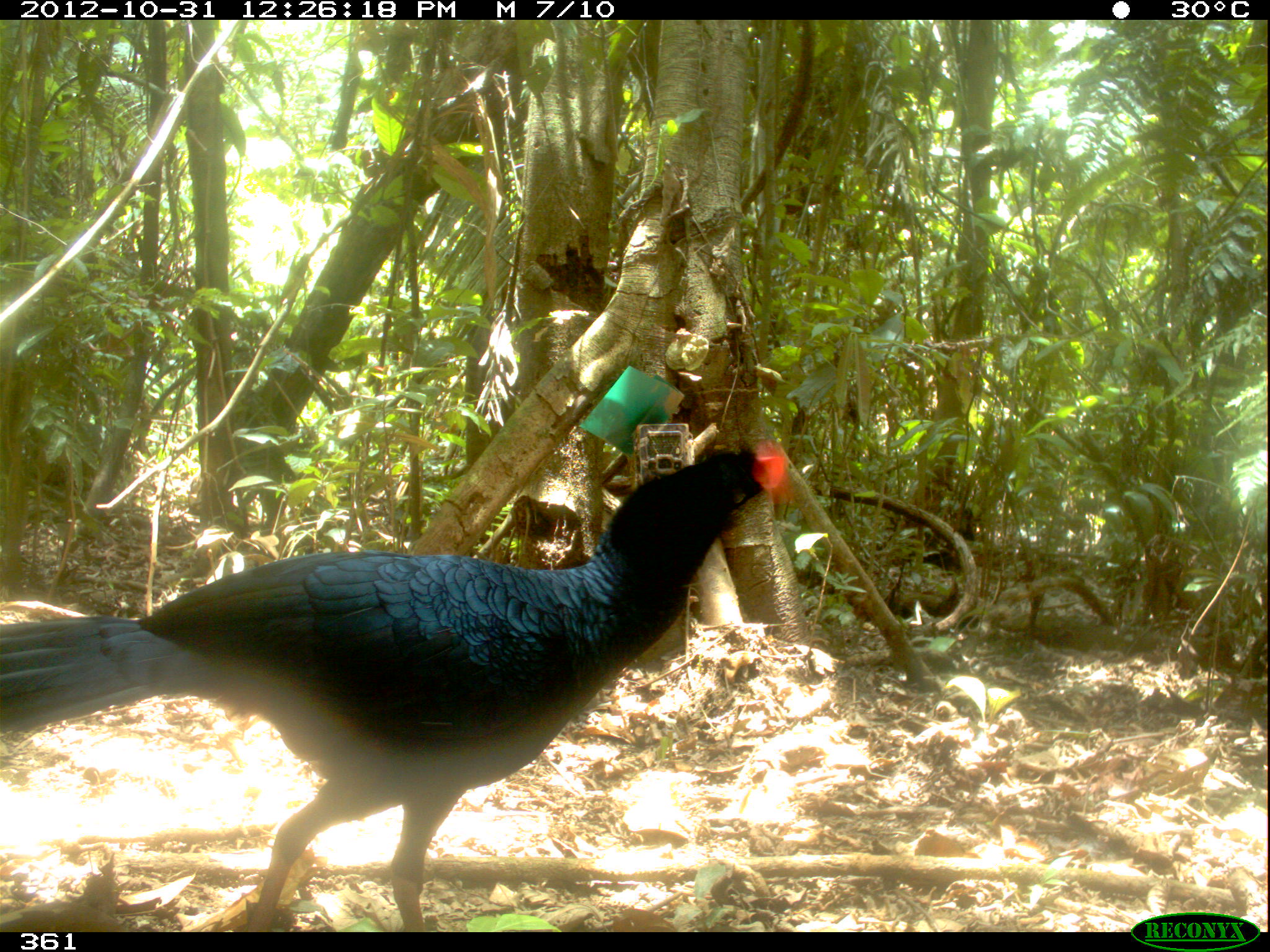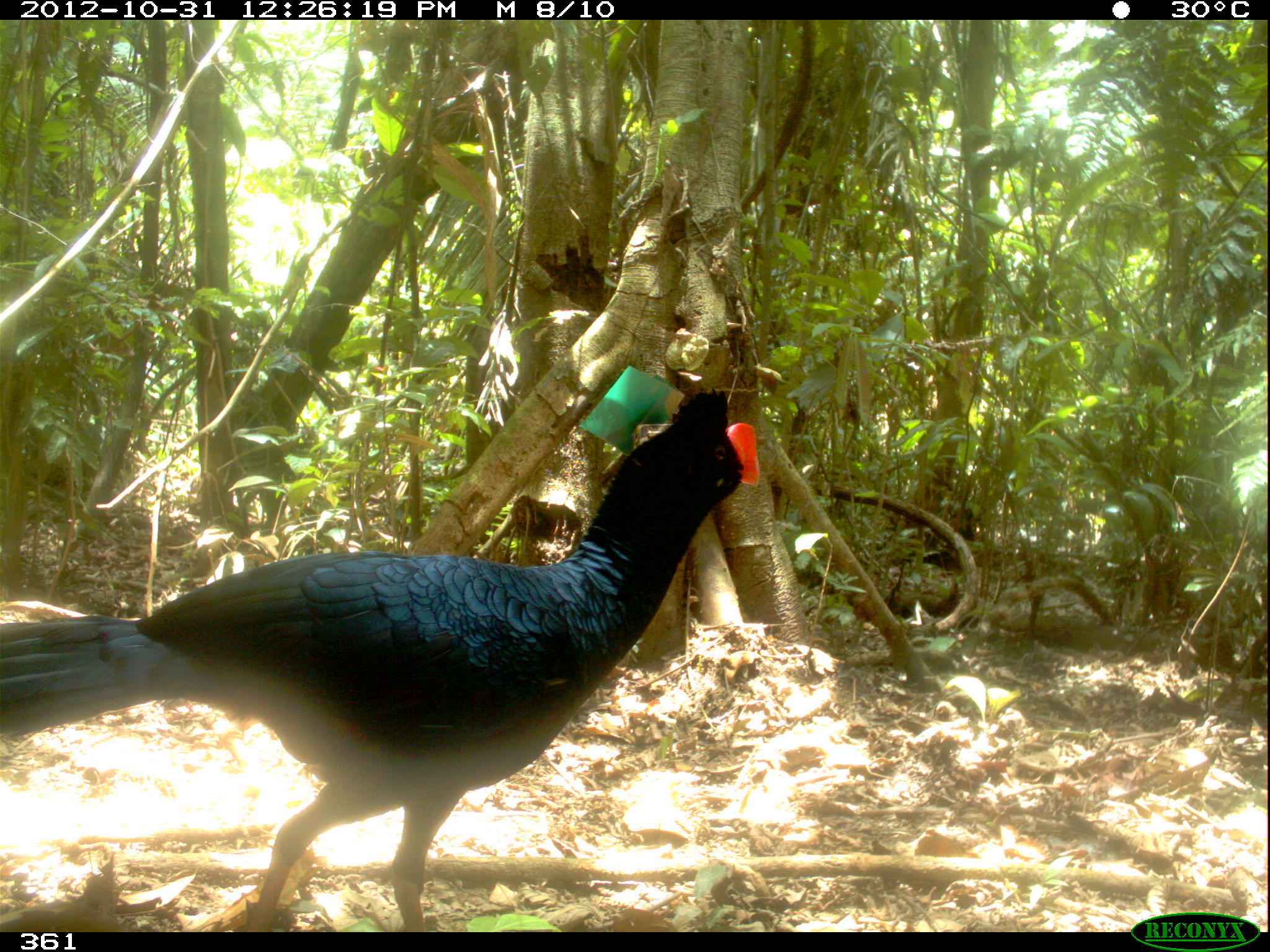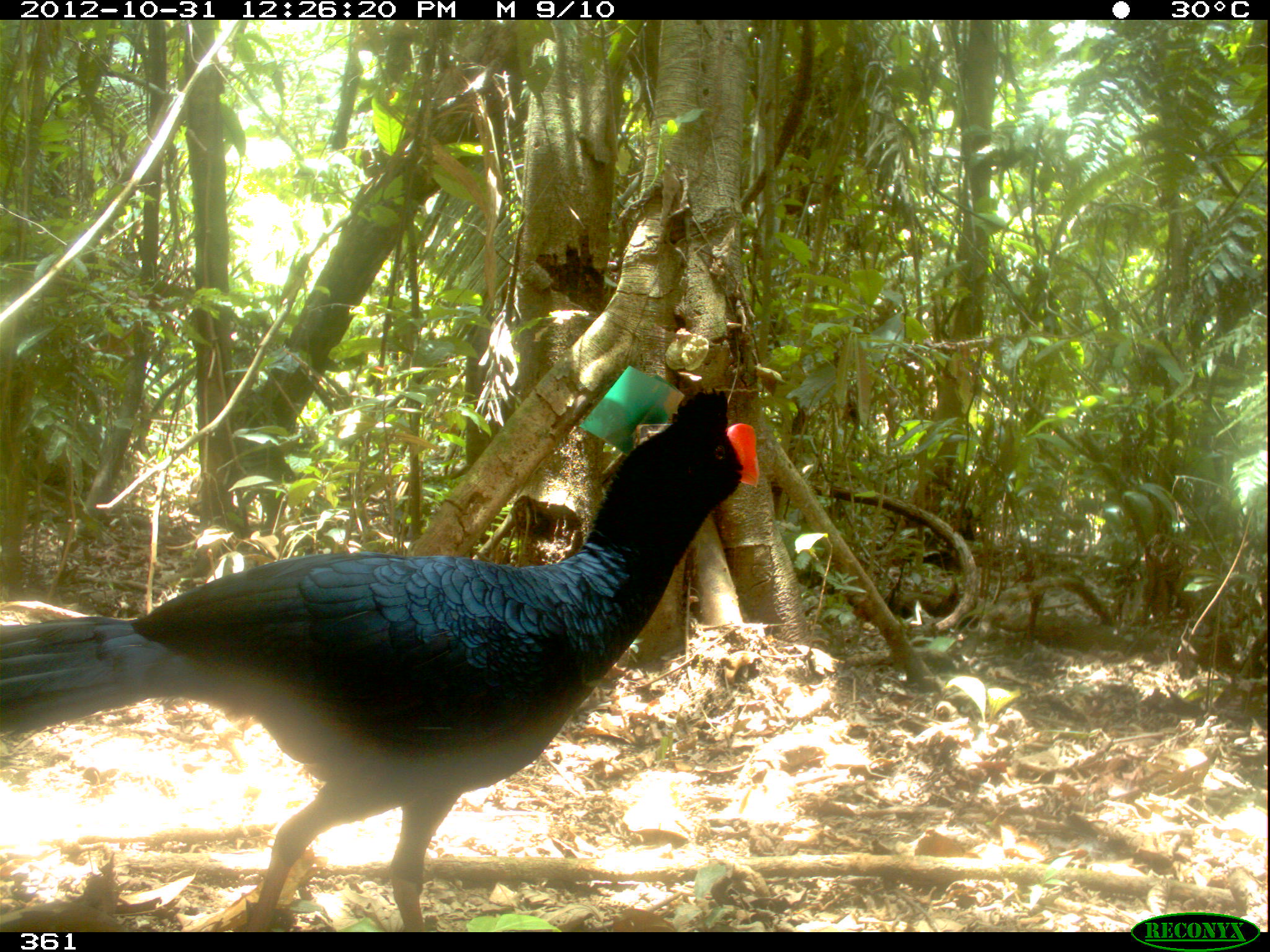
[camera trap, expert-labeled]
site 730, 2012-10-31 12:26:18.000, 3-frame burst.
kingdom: Animalia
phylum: Chordata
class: Aves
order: Galliformes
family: Cracidae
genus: Mitu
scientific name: Mitu tuberosum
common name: razor-billed curassow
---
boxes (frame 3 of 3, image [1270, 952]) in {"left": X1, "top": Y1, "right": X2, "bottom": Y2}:
mitu tuberosum: {"left": 0, "top": 386, "right": 759, "bottom": 931}